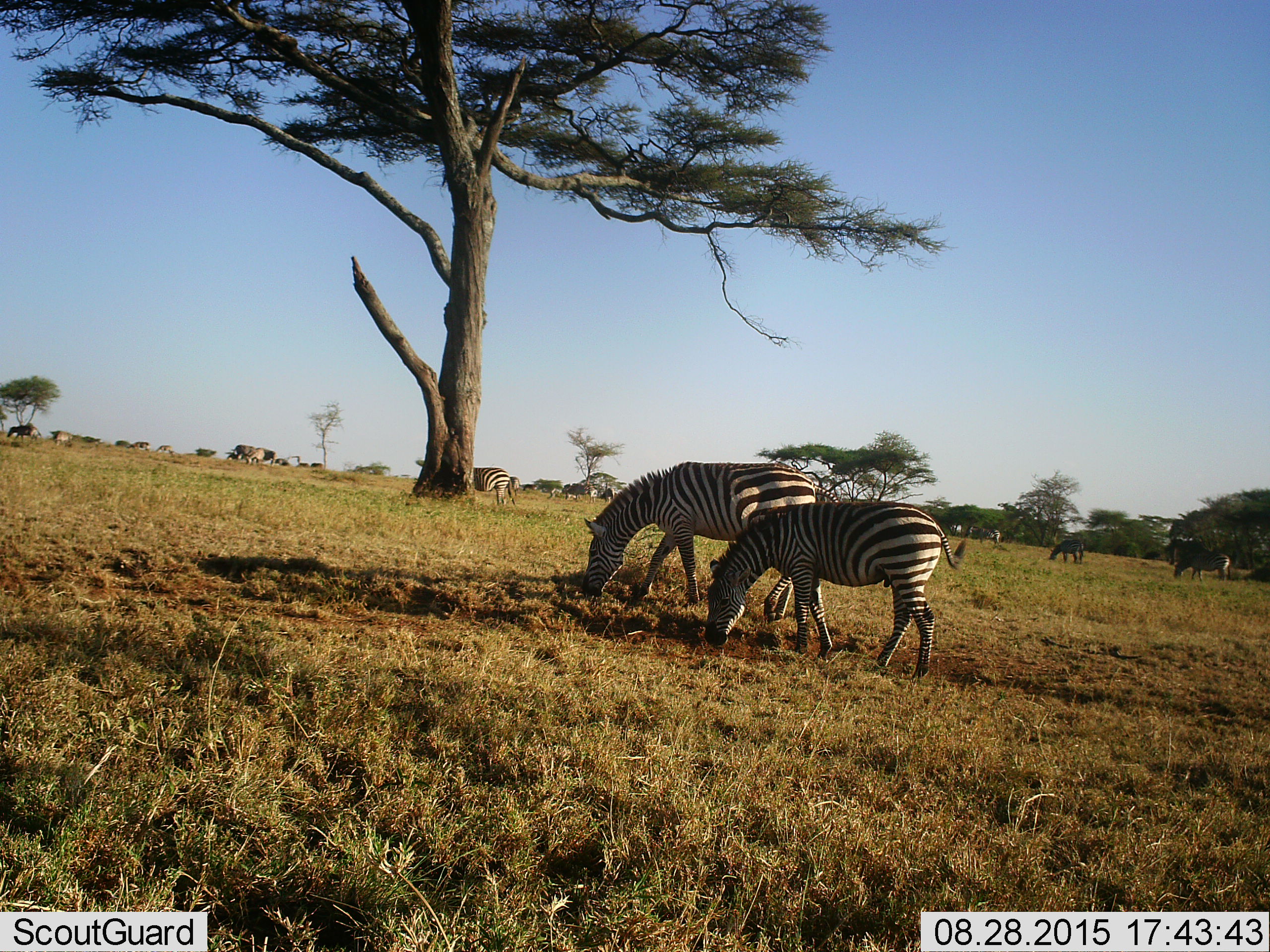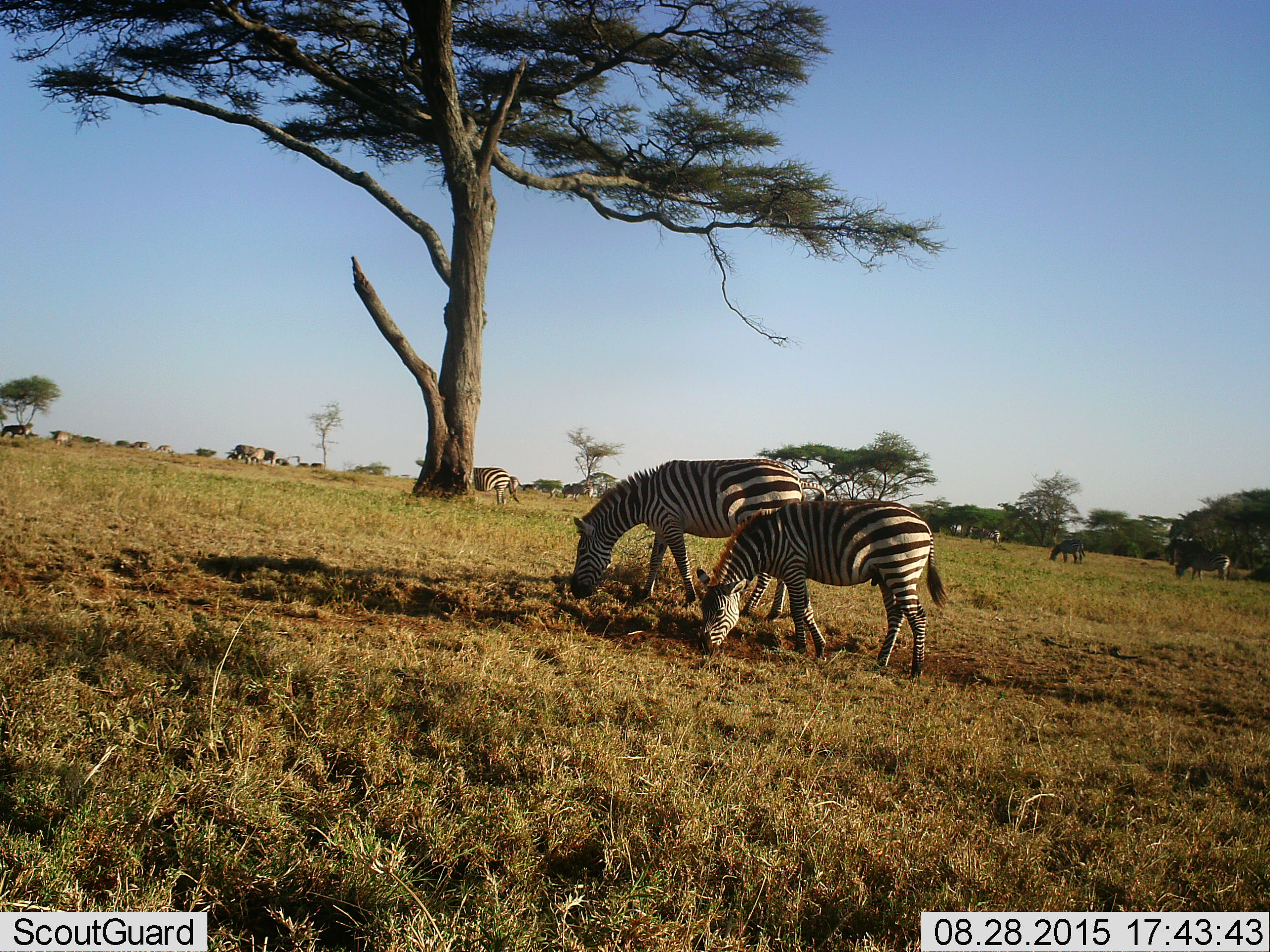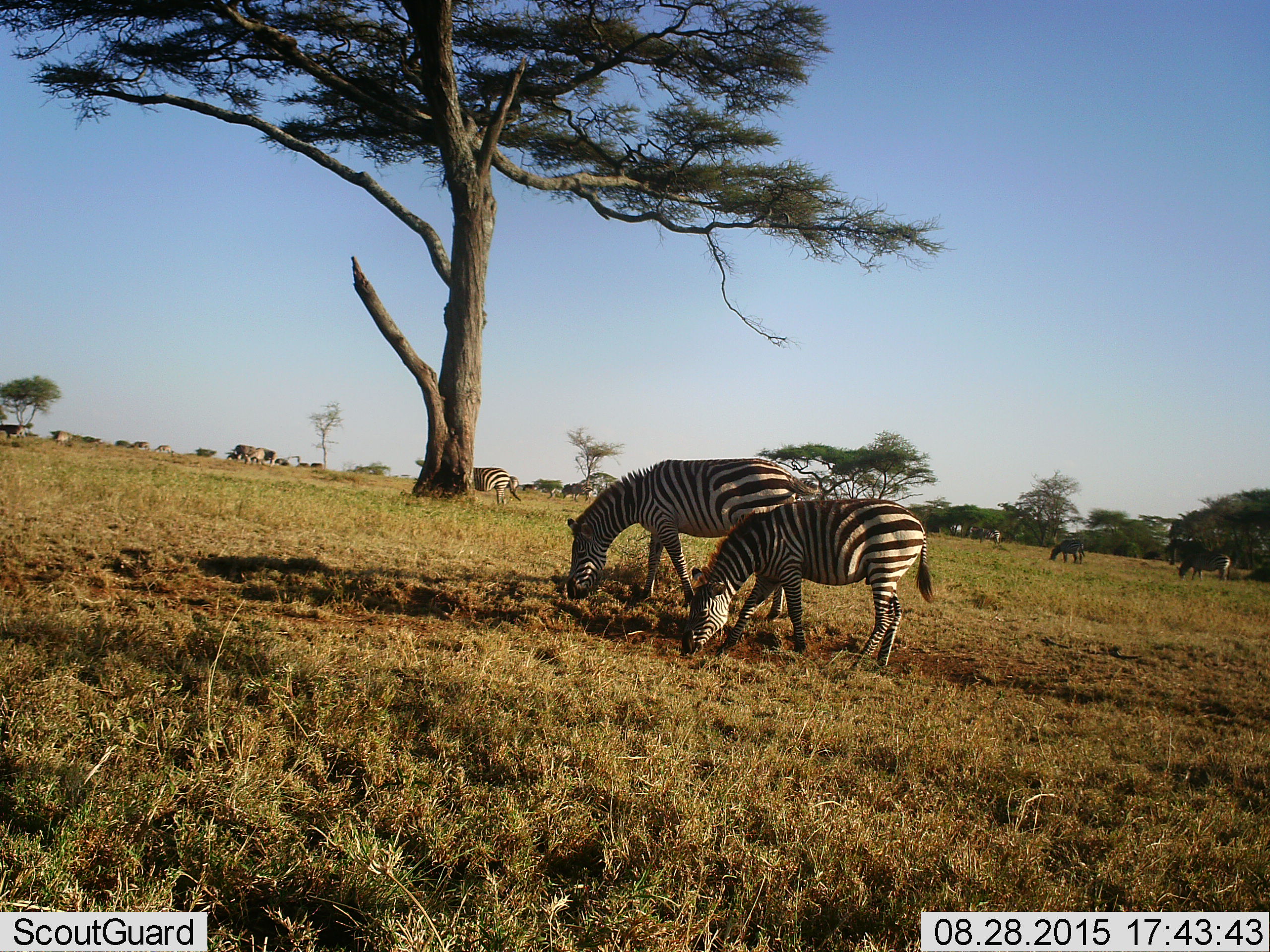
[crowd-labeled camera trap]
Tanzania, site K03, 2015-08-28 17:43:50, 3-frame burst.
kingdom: Animalia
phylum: Chordata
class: Mammalia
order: Perissodactyla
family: Equidae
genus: Equus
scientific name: Equus quagga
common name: plains zebra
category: zebra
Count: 11-50.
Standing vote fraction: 50%.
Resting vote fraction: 0%.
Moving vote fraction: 40%.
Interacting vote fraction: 0%.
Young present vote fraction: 30%.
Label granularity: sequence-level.